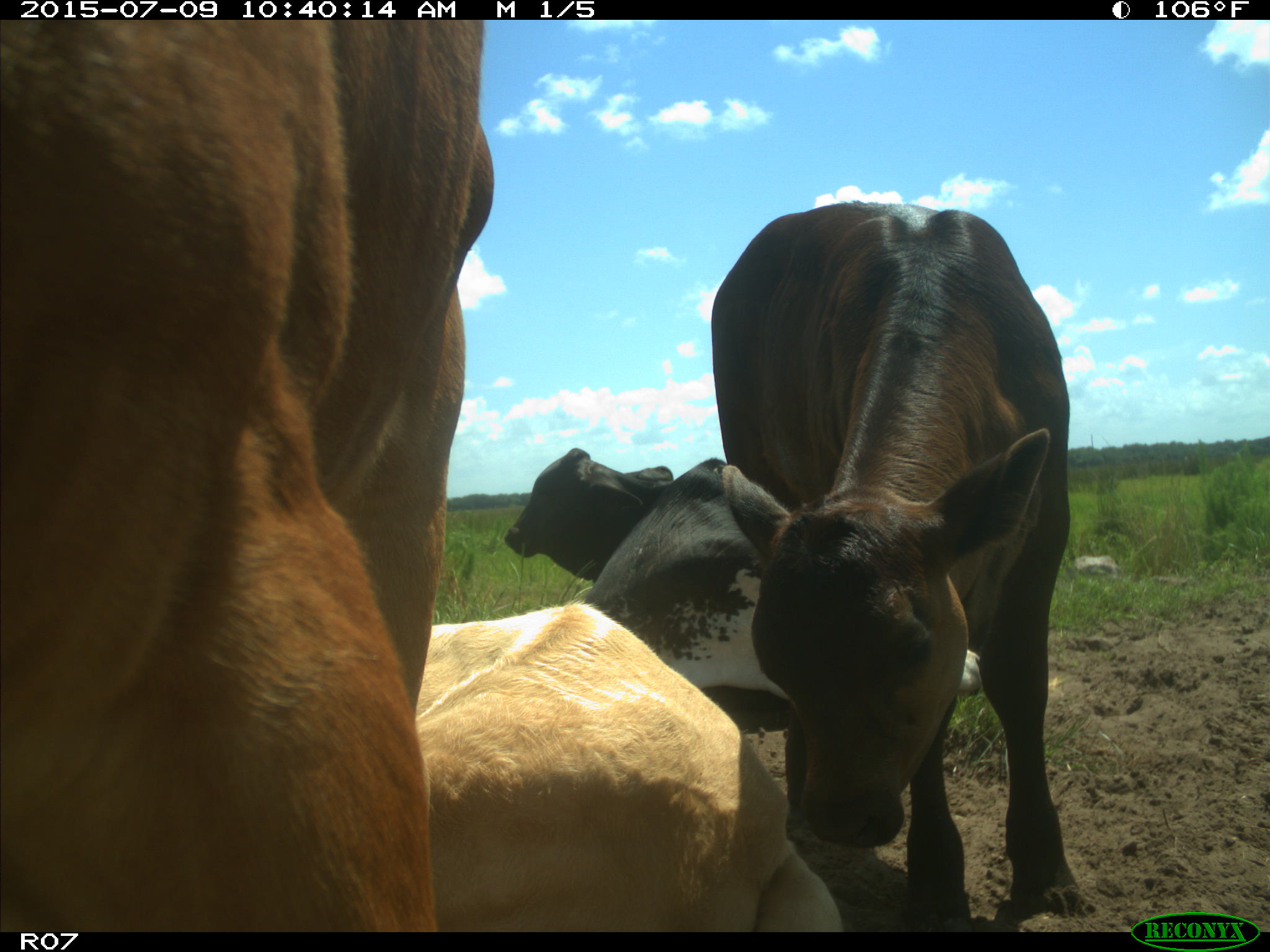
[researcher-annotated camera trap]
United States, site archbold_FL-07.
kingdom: Animalia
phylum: Chordata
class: Mammalia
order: Artiodactyla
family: Bovidae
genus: Bos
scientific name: Bos taurus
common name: domestic cow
Bos taurus (domestic cow).